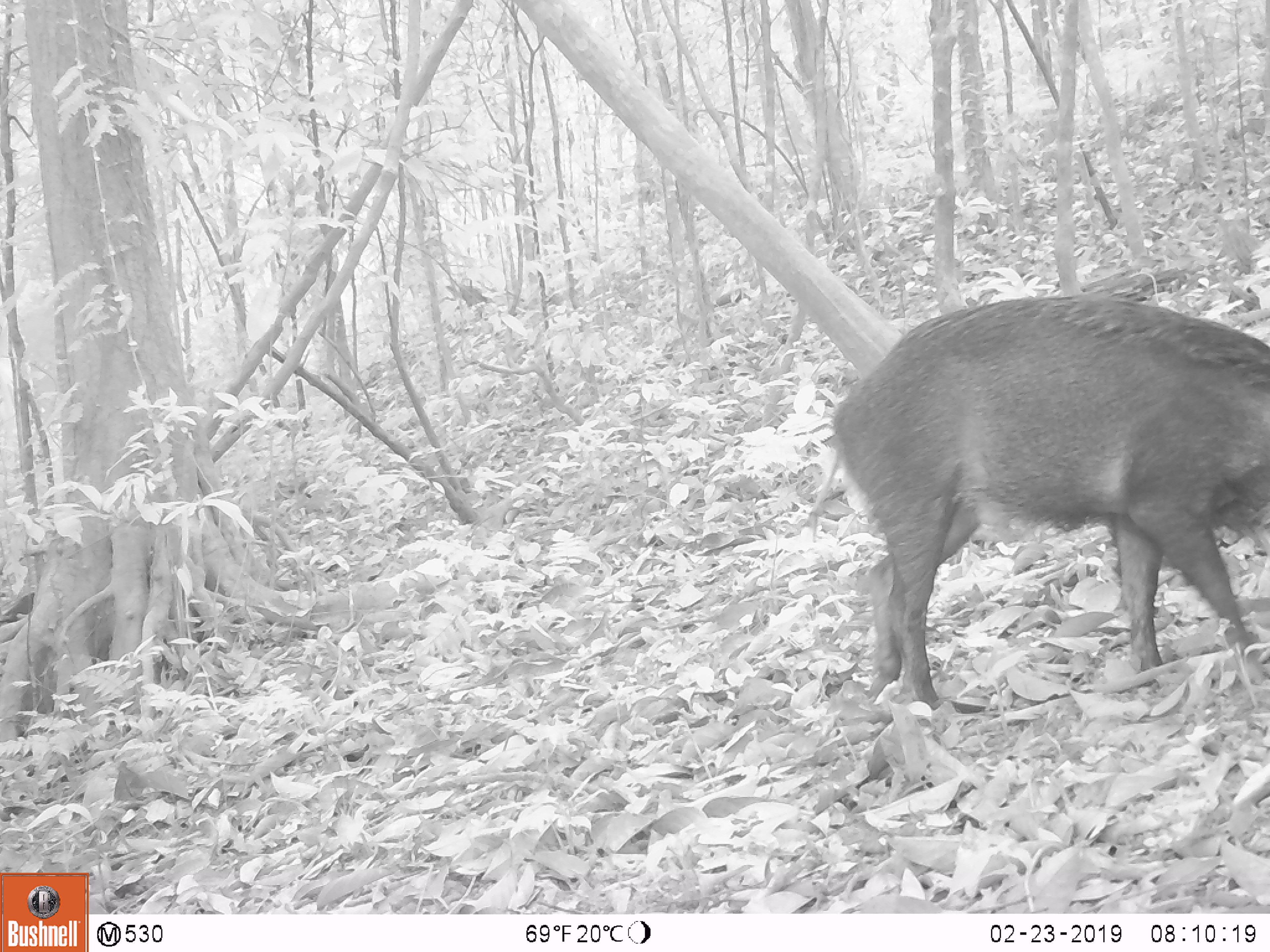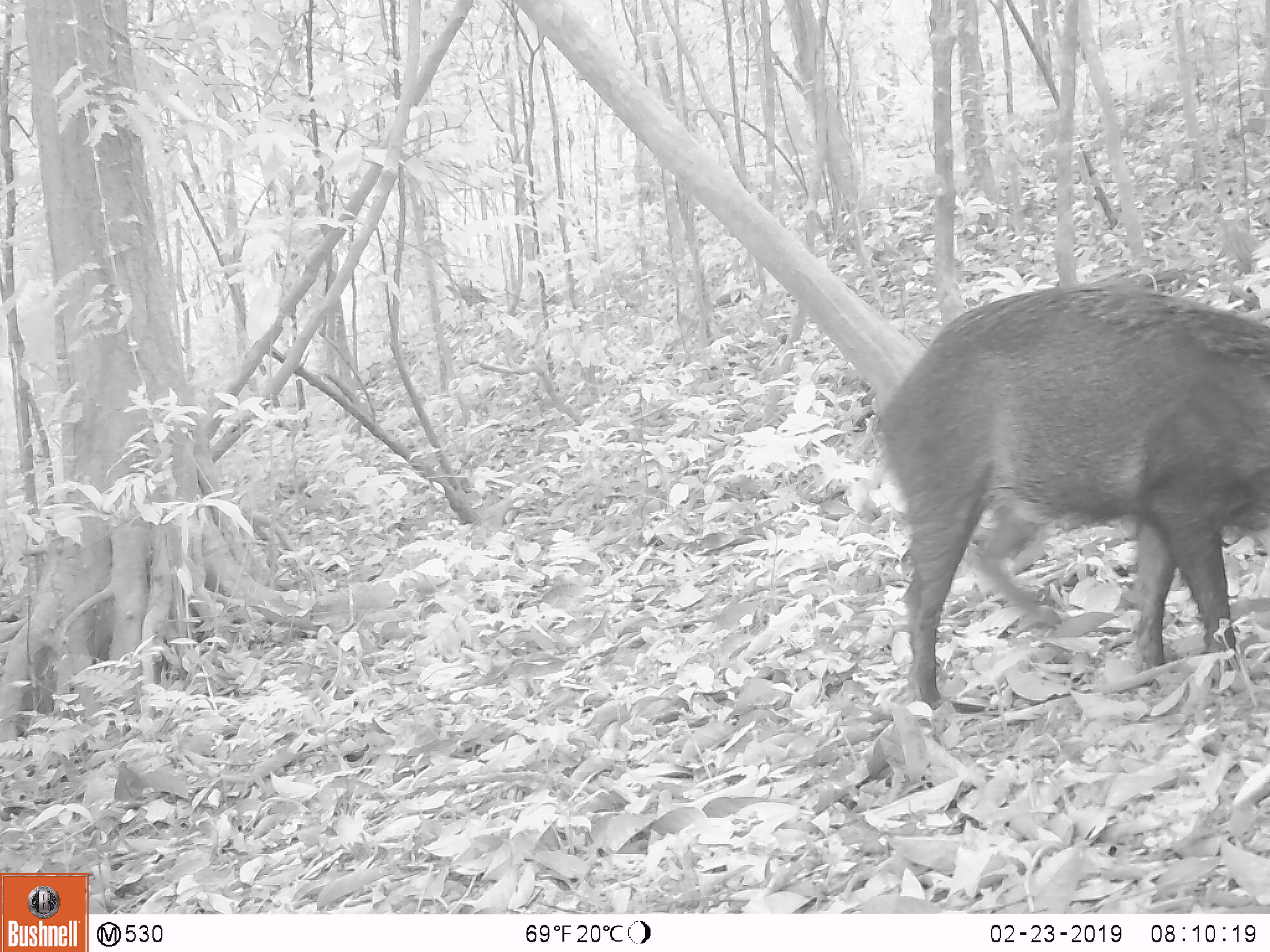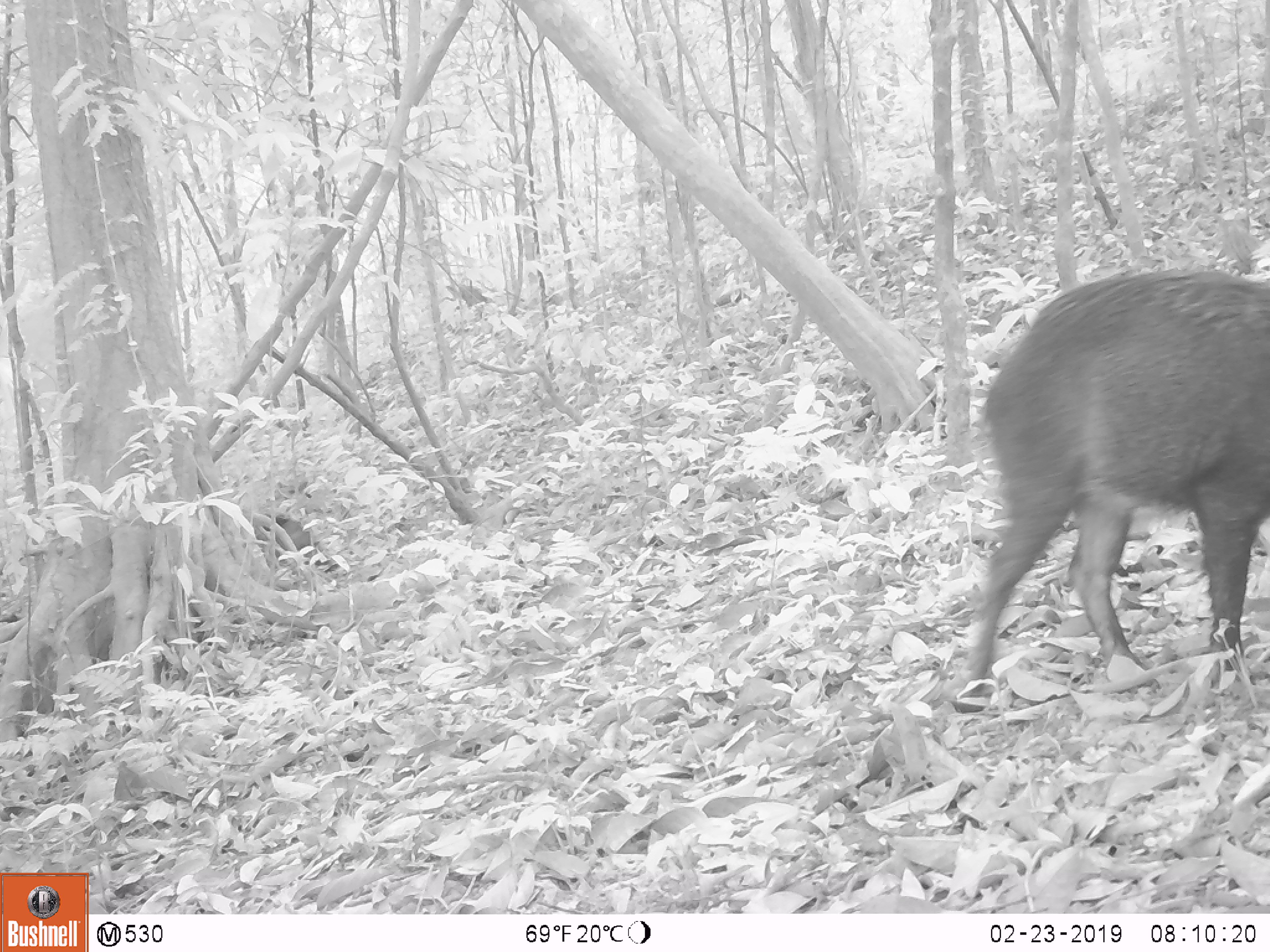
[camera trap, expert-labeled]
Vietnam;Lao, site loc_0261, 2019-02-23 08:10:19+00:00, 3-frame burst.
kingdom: Animalia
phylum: Chordata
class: Mammalia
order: Artiodactyla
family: Suidae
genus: Sus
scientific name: Sus scrofa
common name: eurasian wild pig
Eurasian wild pig (Sus scrofa). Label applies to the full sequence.